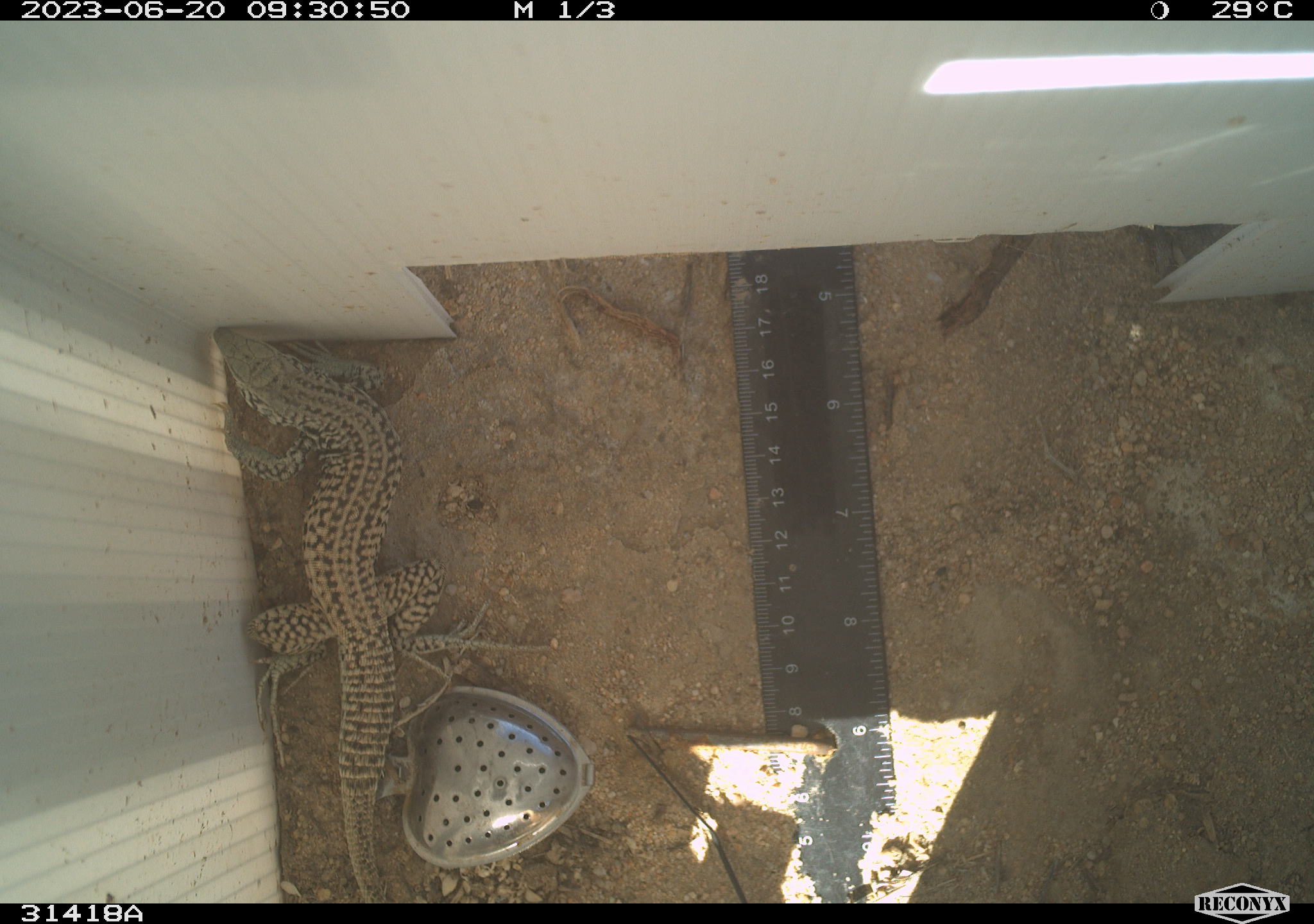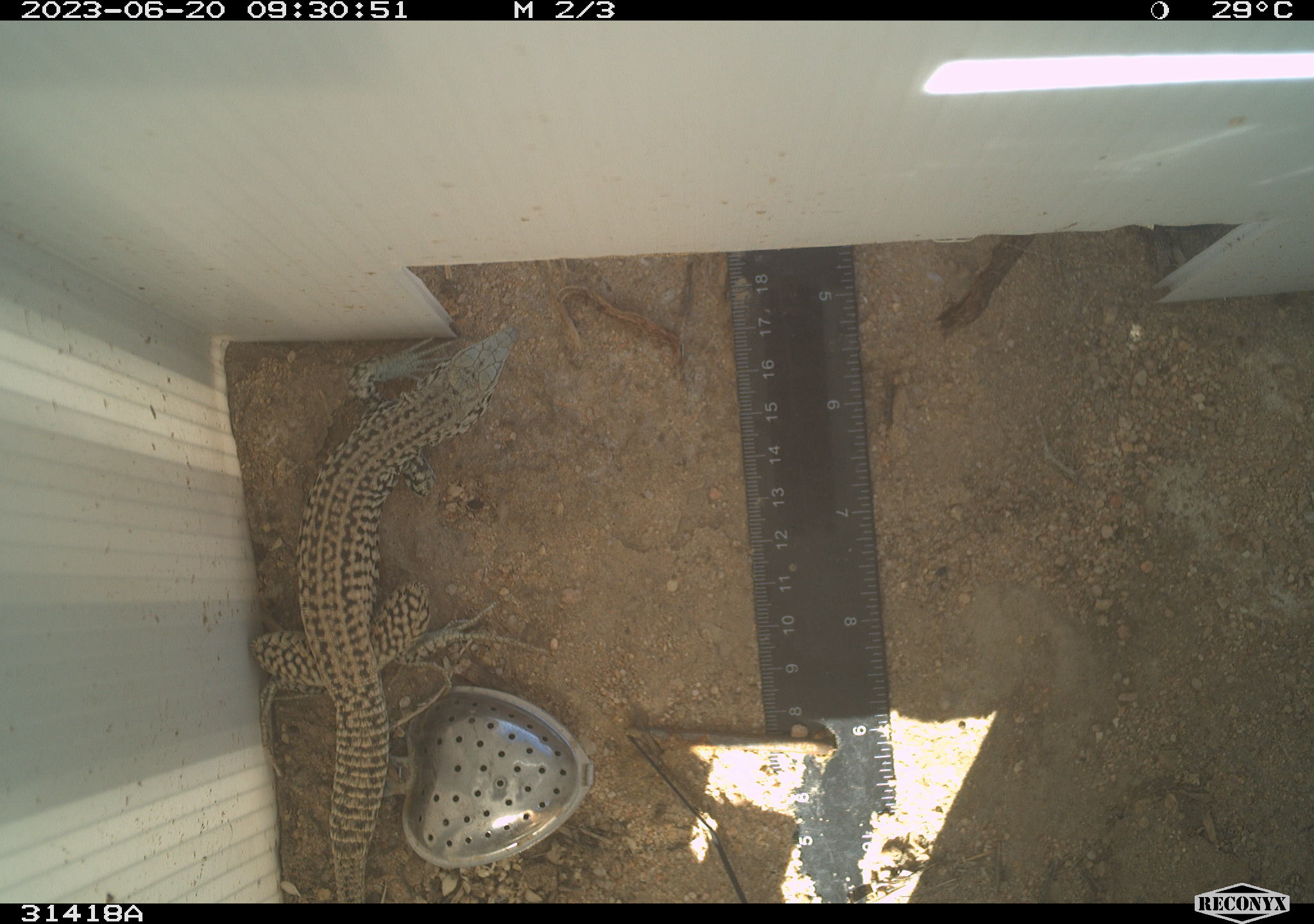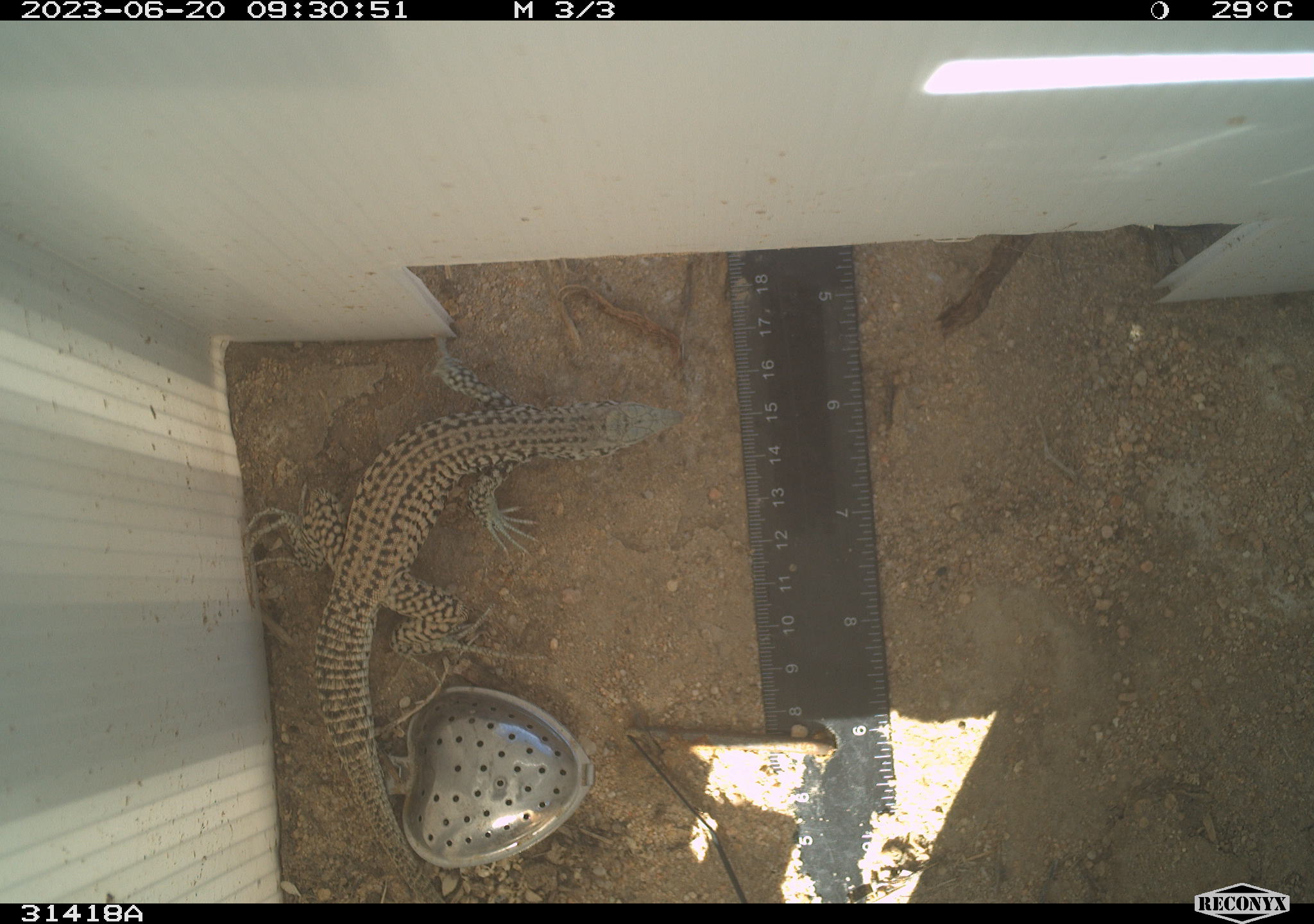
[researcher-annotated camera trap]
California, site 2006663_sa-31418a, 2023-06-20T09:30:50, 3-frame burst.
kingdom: Animalia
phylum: Chordata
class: Reptilia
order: Squamata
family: Teiidae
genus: Aspidoscelis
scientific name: Aspidoscelis tigris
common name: western whiptail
Western whiptail (Aspidoscelis tigris).